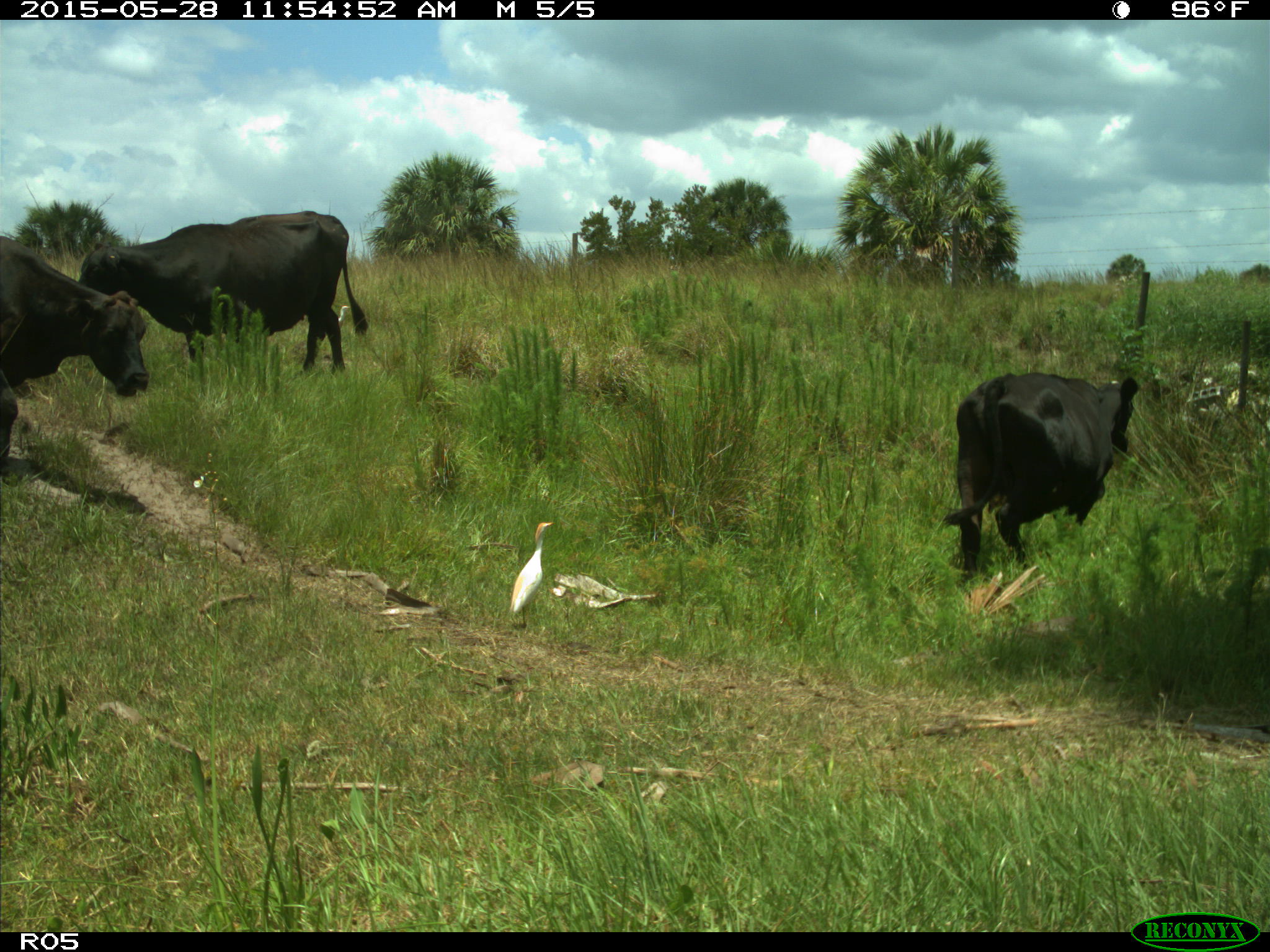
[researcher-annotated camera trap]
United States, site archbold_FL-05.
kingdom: Animalia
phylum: Chordata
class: Mammalia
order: Artiodactyla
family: Bovidae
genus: Bos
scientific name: Bos taurus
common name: domestic cow